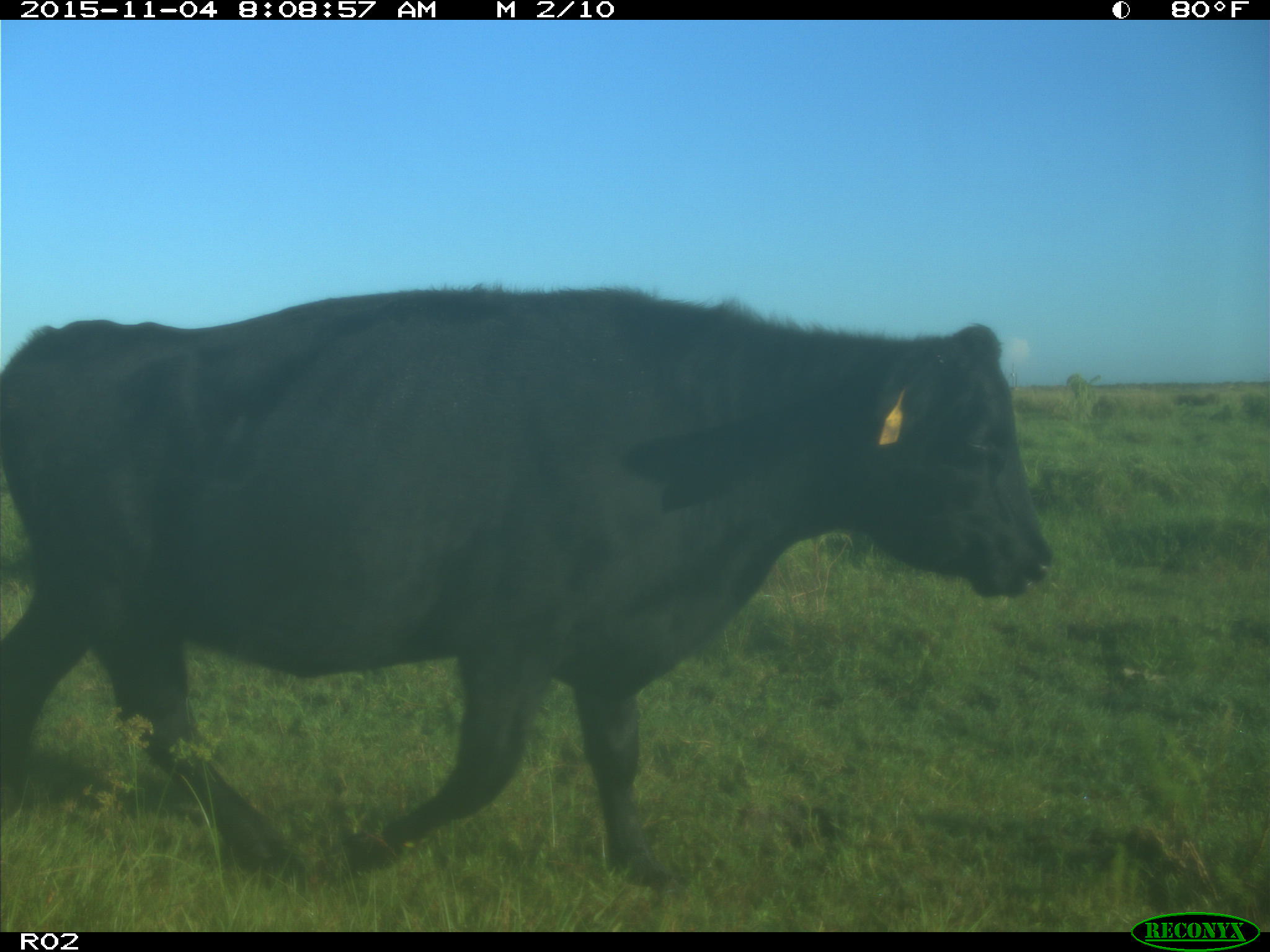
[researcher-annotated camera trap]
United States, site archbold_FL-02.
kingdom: Animalia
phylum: Chordata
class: Mammalia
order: Artiodactyla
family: Bovidae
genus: Bos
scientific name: Bos taurus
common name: domestic cow